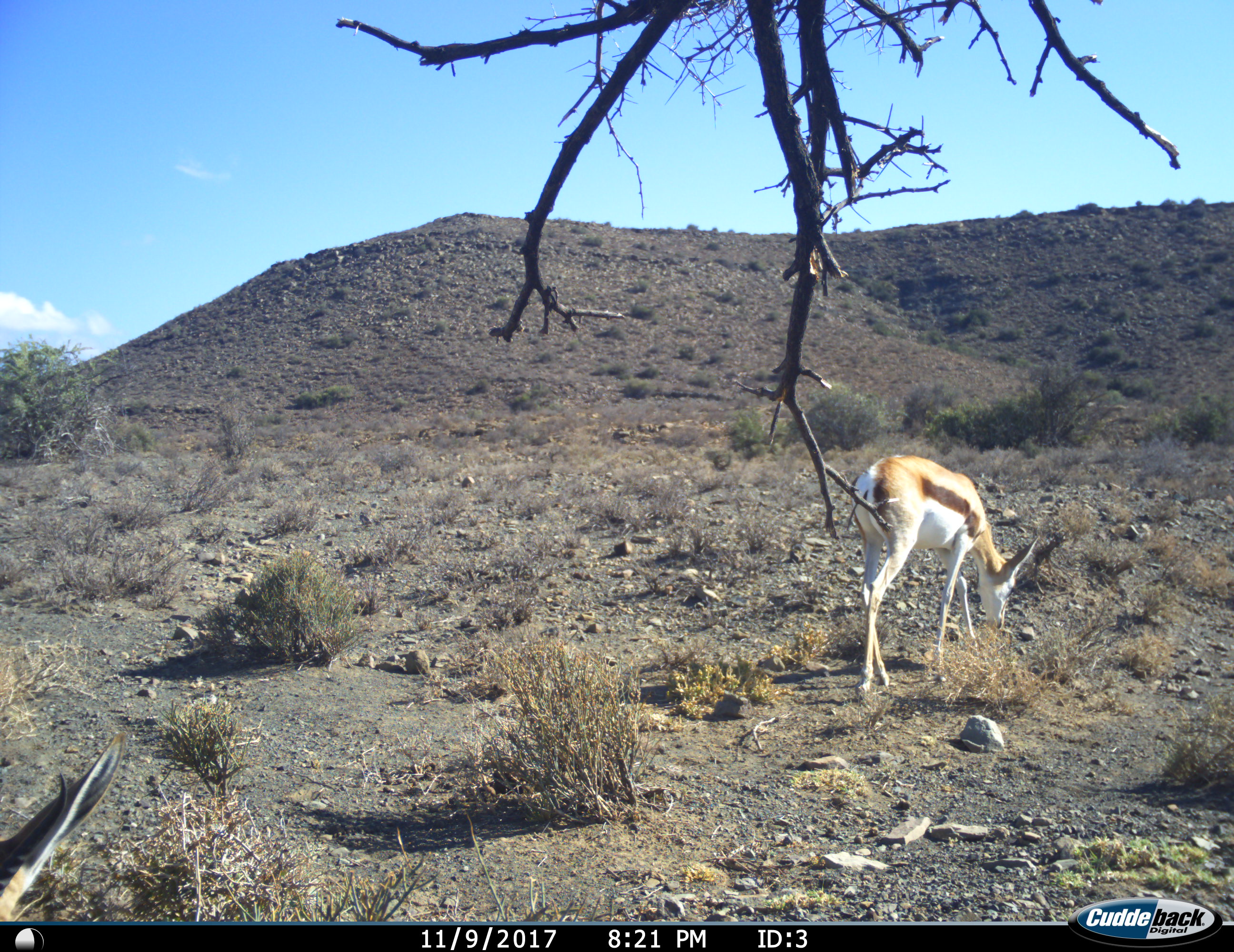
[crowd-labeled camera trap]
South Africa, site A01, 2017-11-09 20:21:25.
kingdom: Animalia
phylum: Chordata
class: Mammalia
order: Artiodactyla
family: Bovidae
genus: Antidorcas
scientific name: Antidorcas marsupialis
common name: springbok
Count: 2.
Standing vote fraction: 40%.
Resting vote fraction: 0%.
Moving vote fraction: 10%.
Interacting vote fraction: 0%.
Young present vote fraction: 0%.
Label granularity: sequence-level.